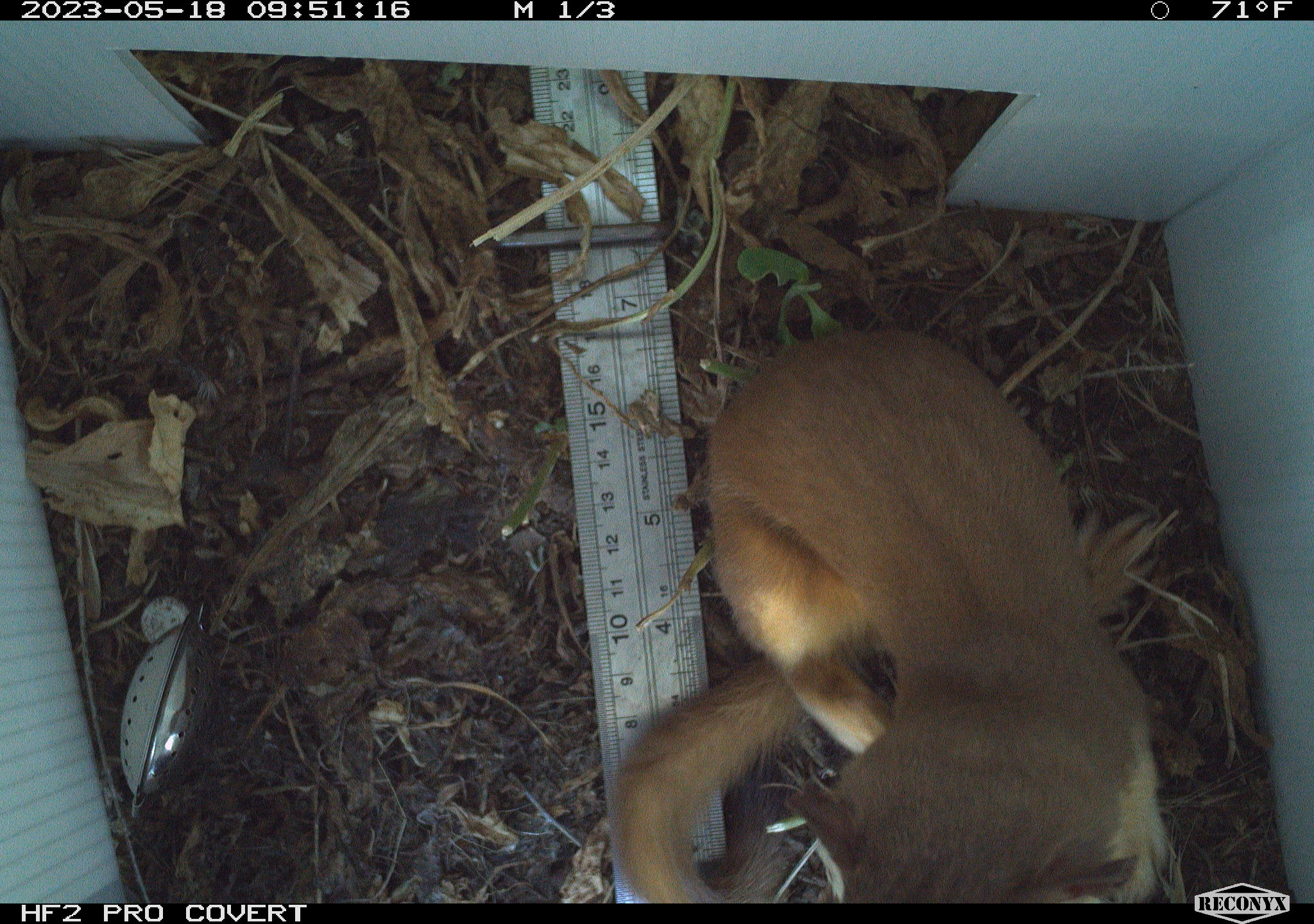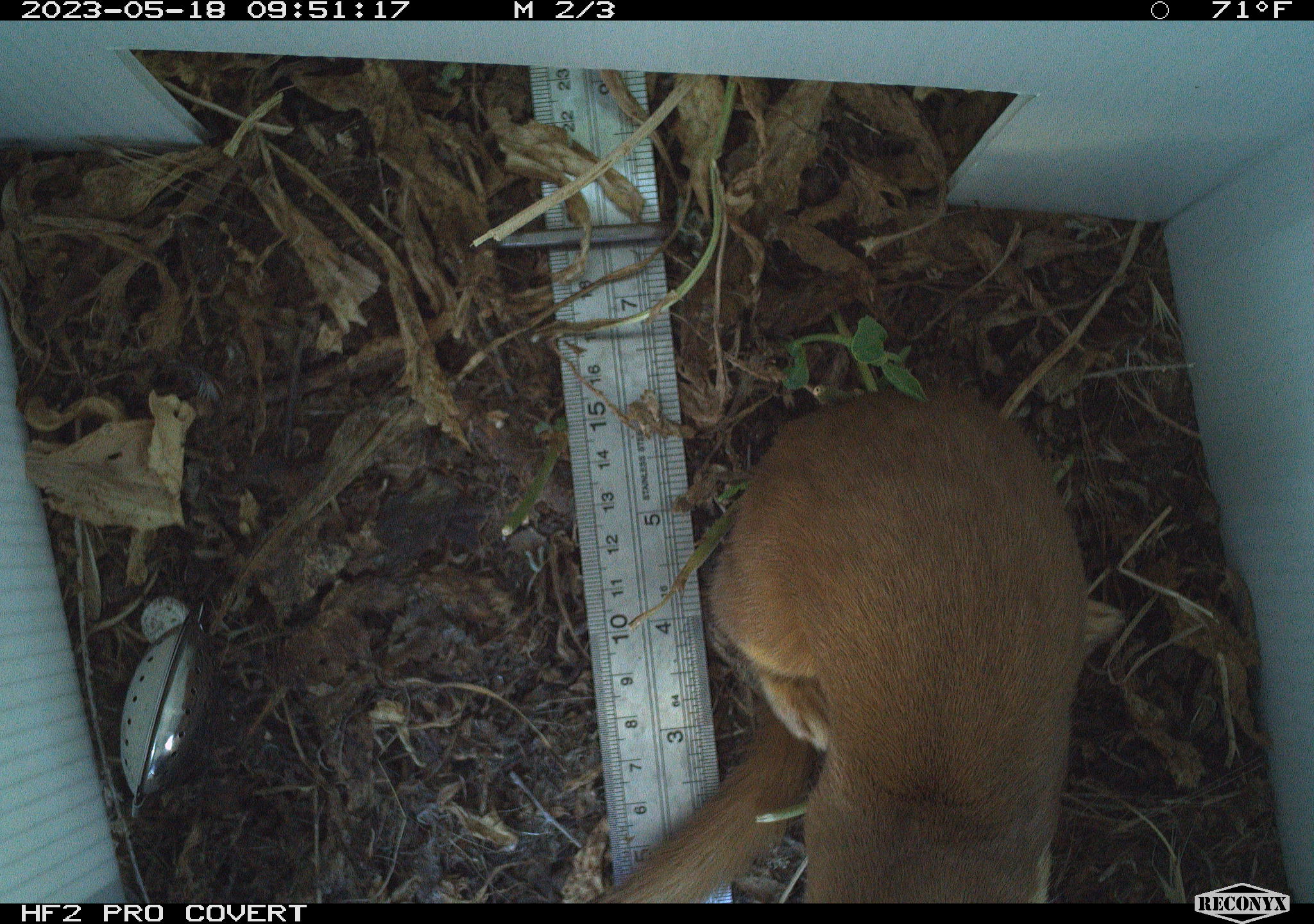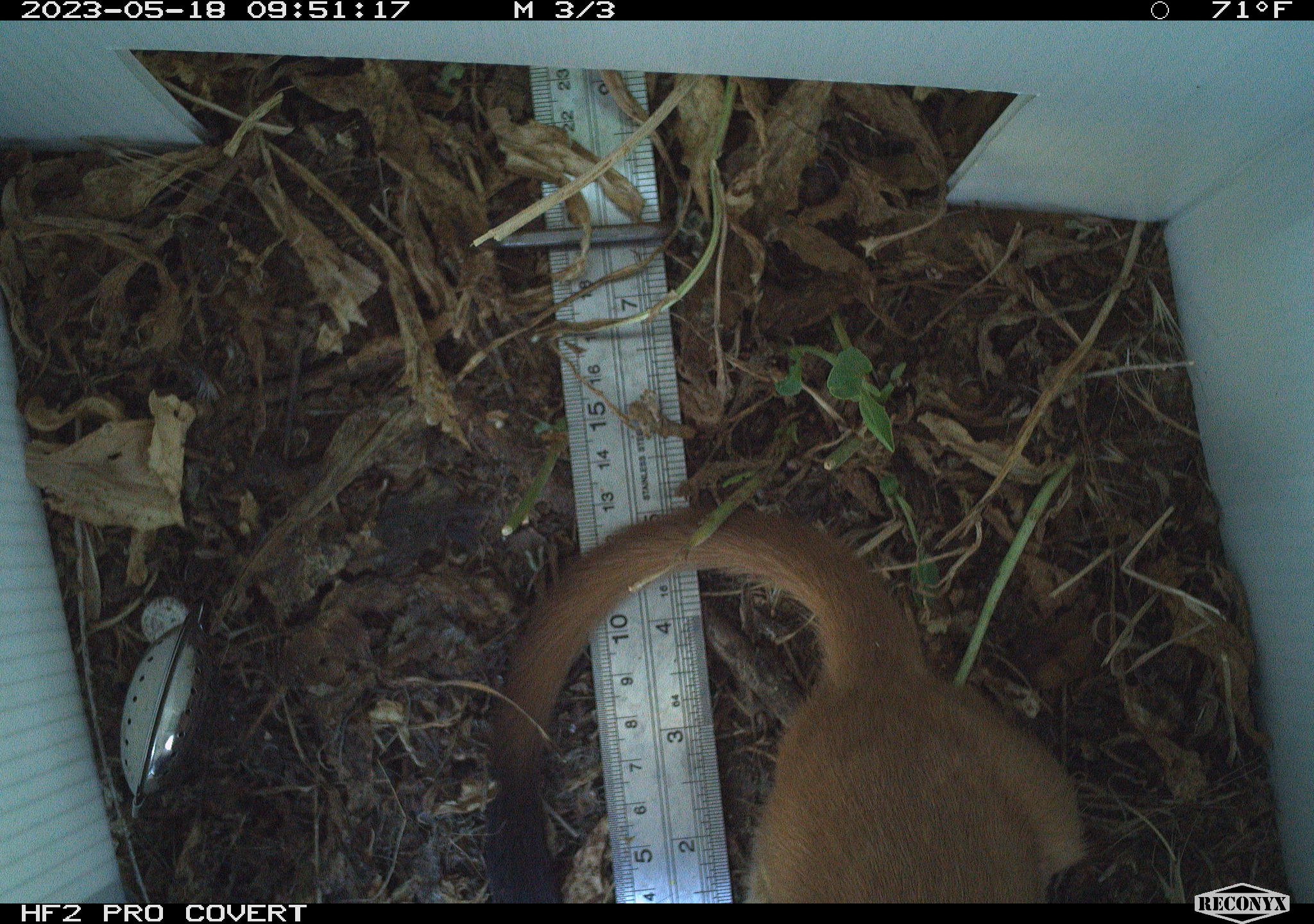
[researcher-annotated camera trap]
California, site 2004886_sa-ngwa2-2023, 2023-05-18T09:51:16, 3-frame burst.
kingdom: Animalia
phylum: Chordata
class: Mammalia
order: Carnivora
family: Mustelidae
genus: Neogale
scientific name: Neogale frenata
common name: long-tailed weasel